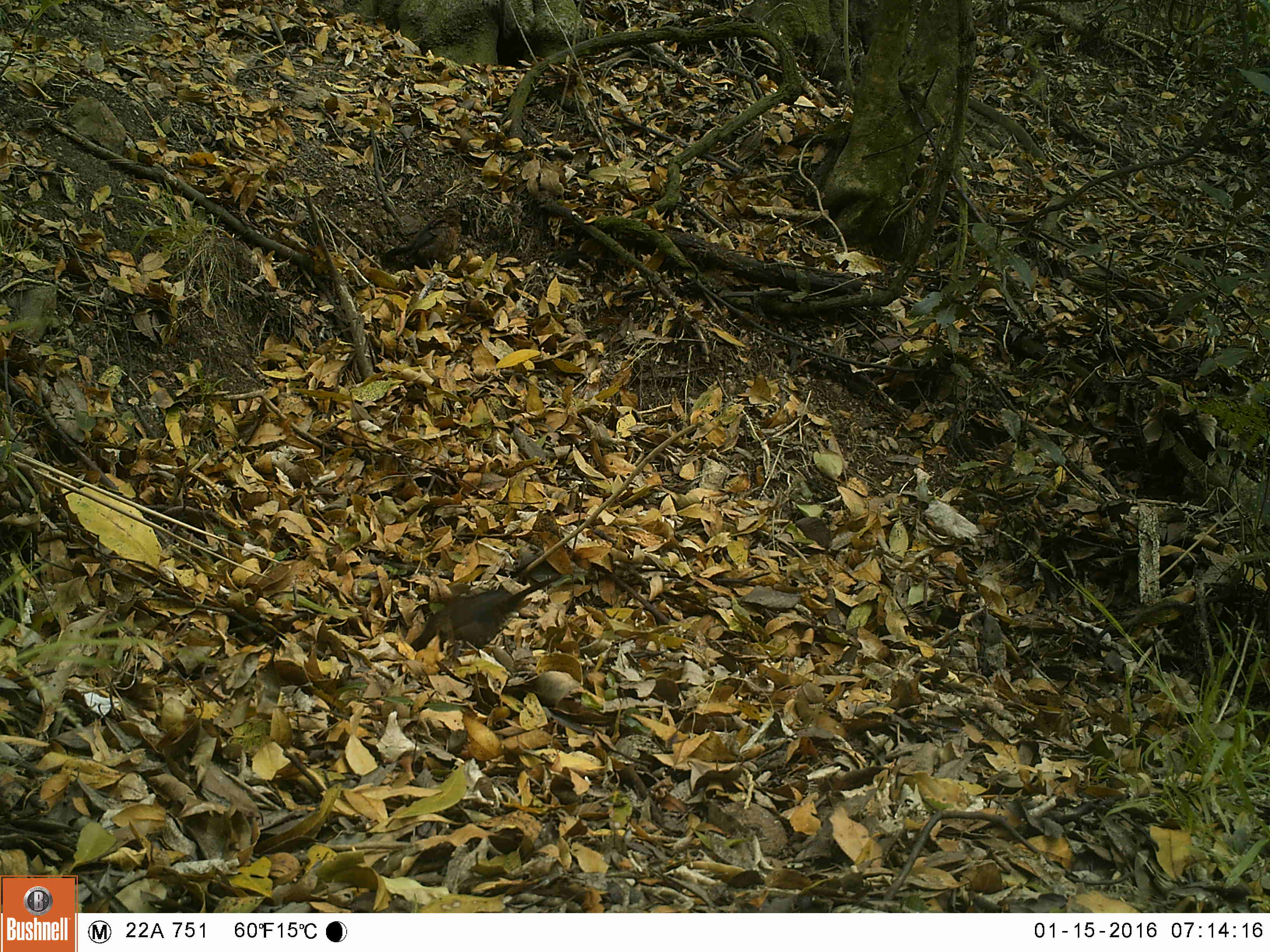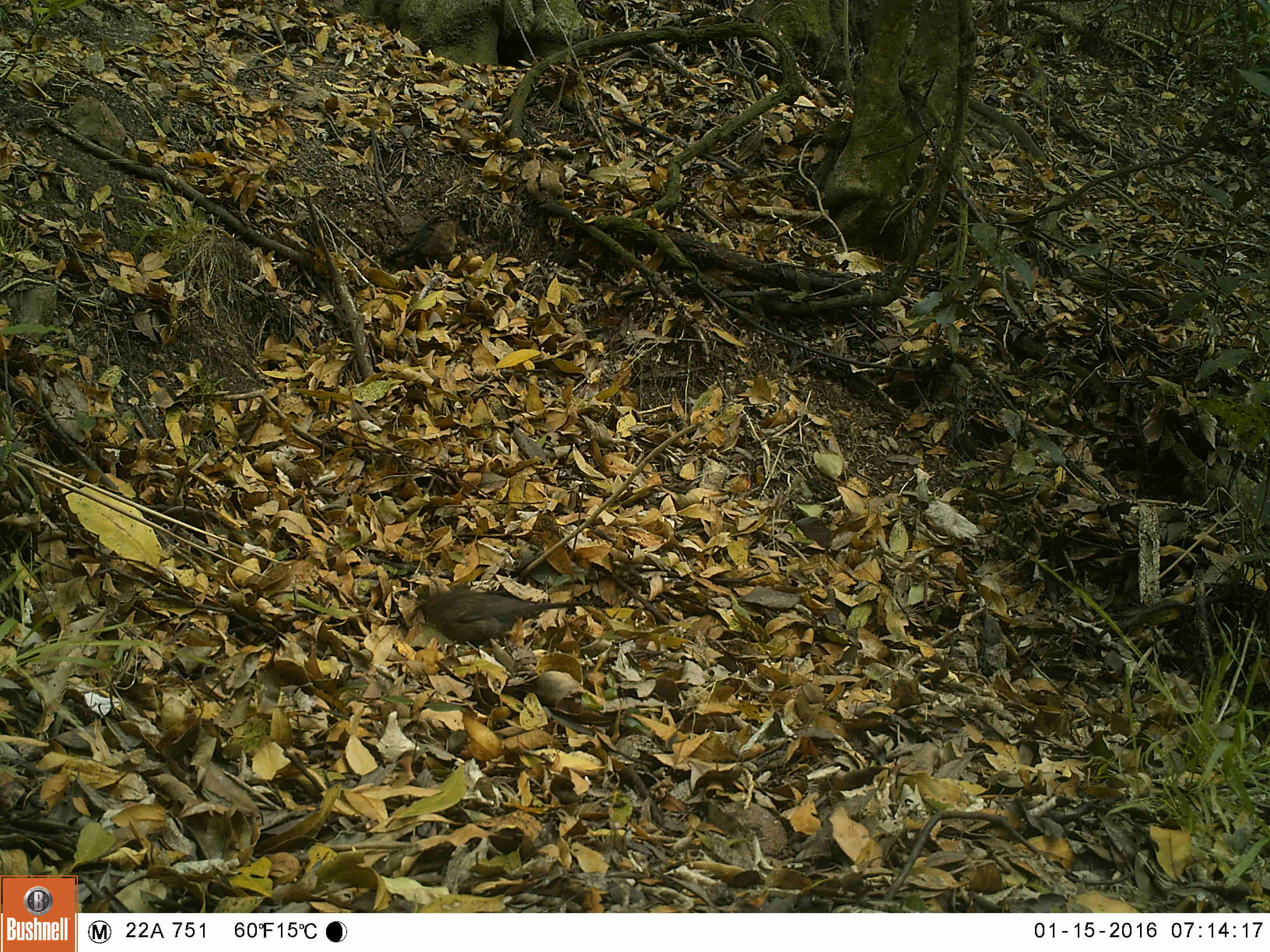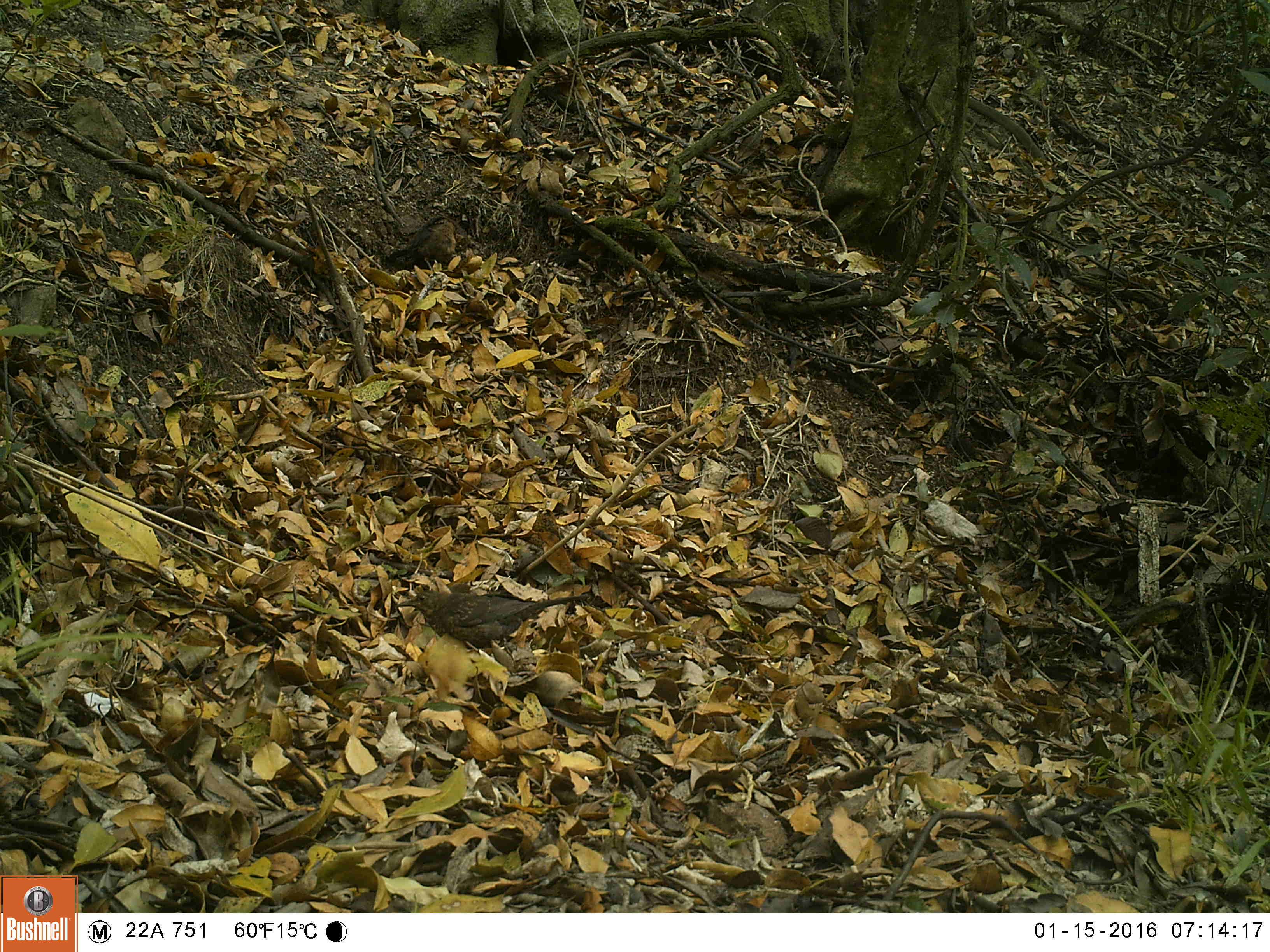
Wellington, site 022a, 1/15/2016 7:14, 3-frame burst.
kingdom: Animalia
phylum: Chordata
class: Aves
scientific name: Aves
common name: bird